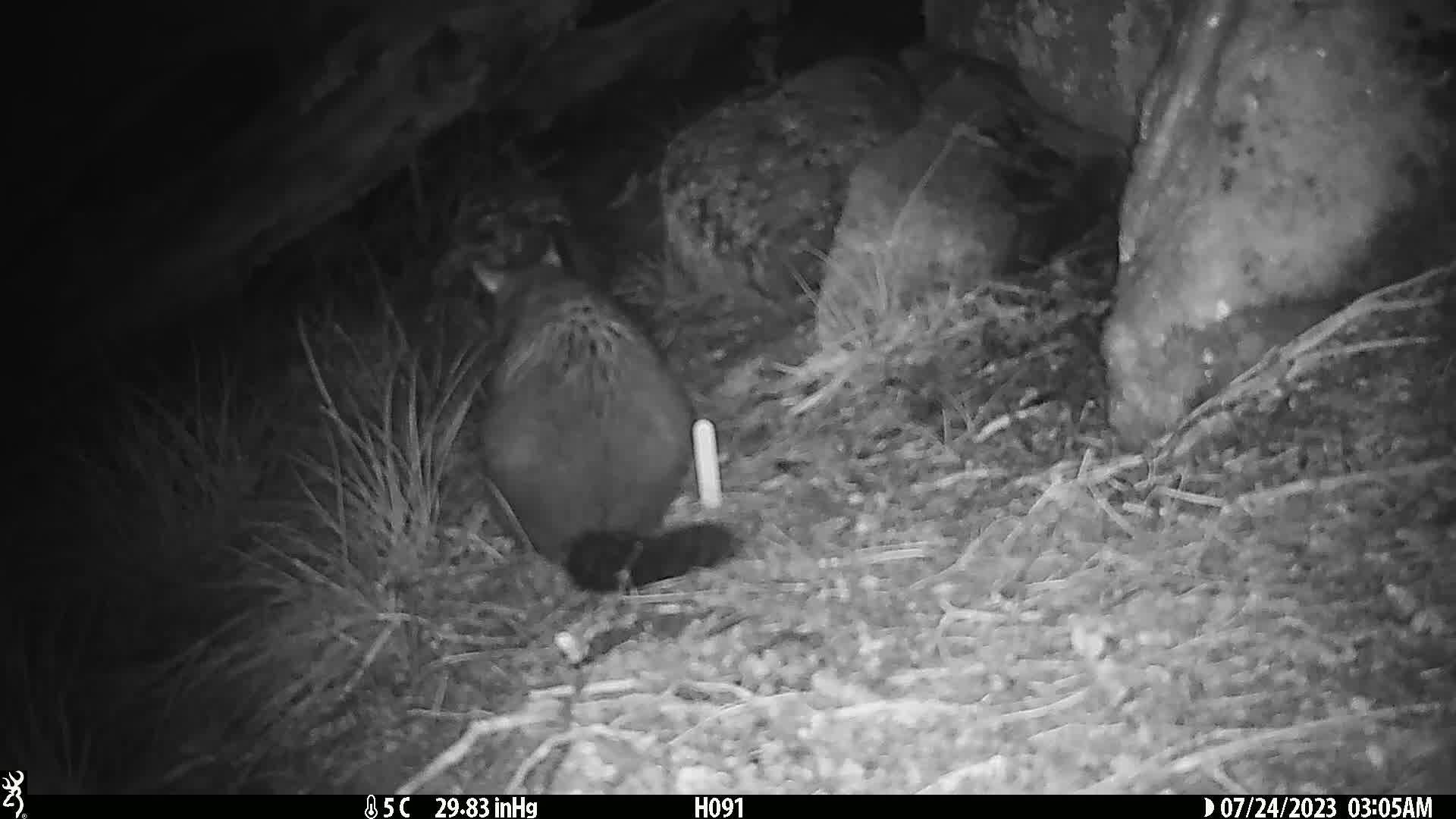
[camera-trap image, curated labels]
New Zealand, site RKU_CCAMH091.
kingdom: Animalia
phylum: Chordata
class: Mammalia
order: Diprotodontia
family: Phalangeridae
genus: Trichosurus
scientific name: Trichosurus vulpecula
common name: common brushtail possum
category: possum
Possum (common brushtail possum) (Trichosurus vulpecula).